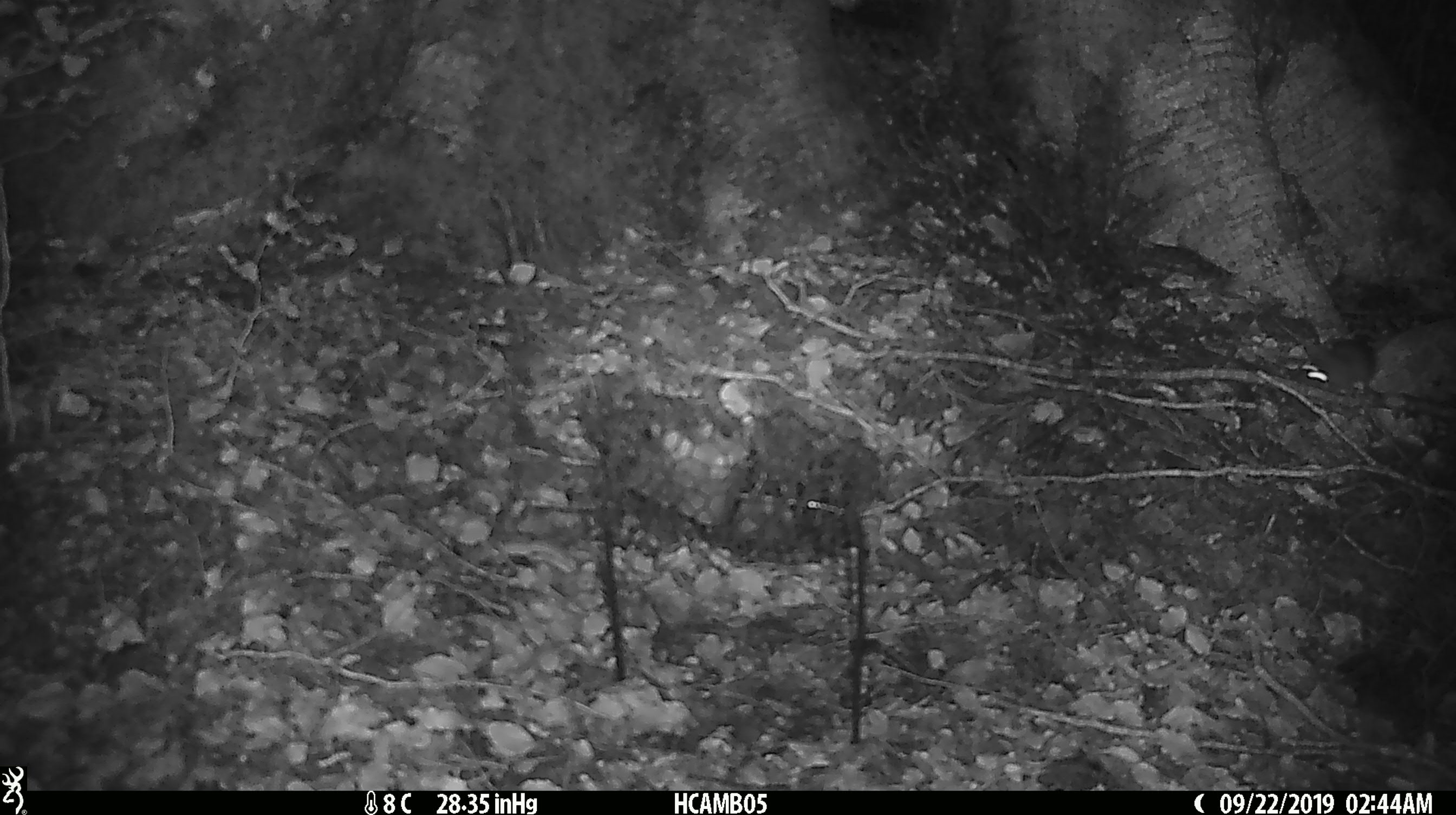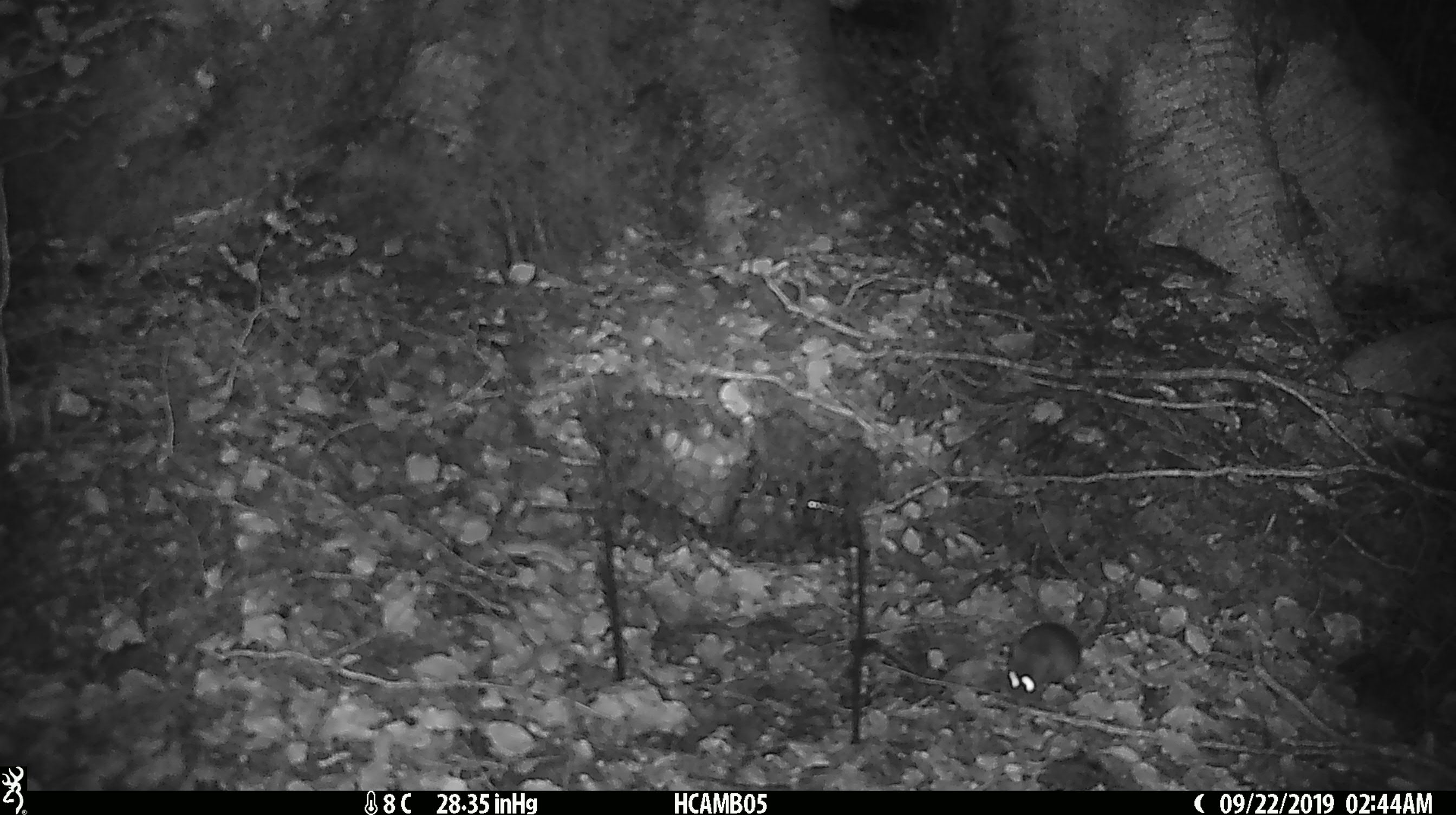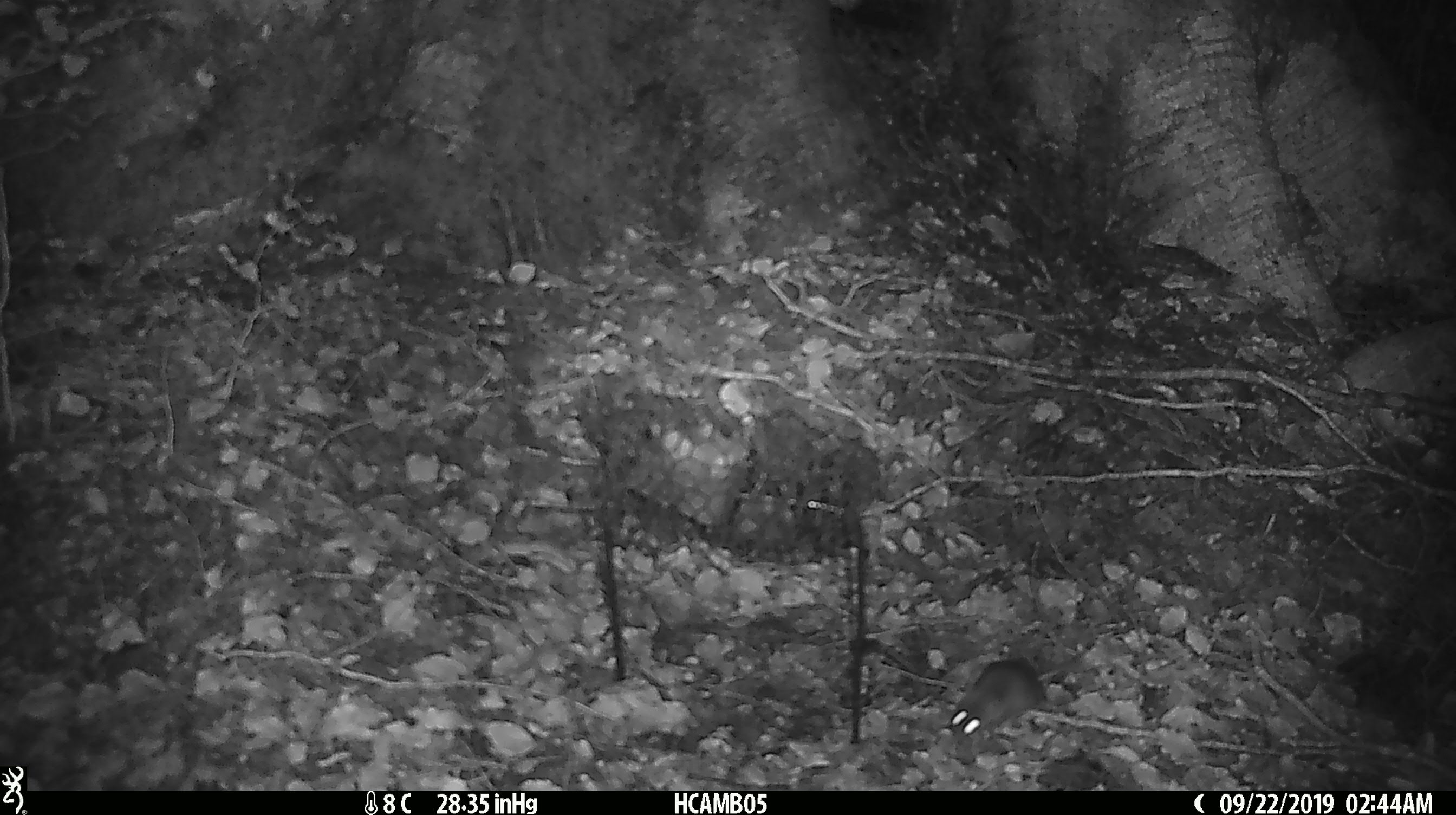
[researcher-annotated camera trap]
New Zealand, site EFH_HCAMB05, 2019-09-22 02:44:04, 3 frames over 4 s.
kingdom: Animalia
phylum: Chordata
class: Mammalia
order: Rodentia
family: Muridae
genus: Mus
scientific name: Mus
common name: mouse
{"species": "mouse (Mus)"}